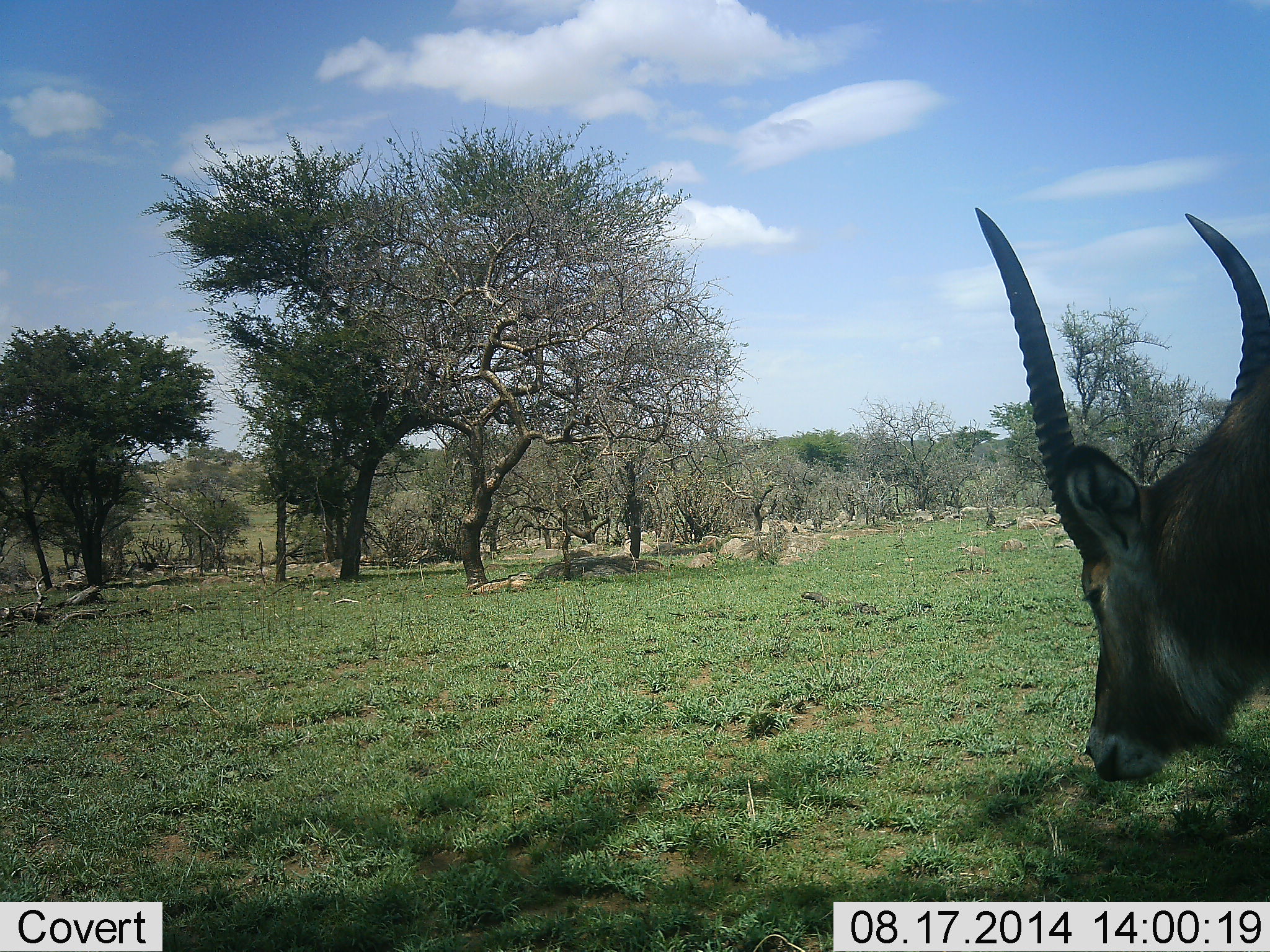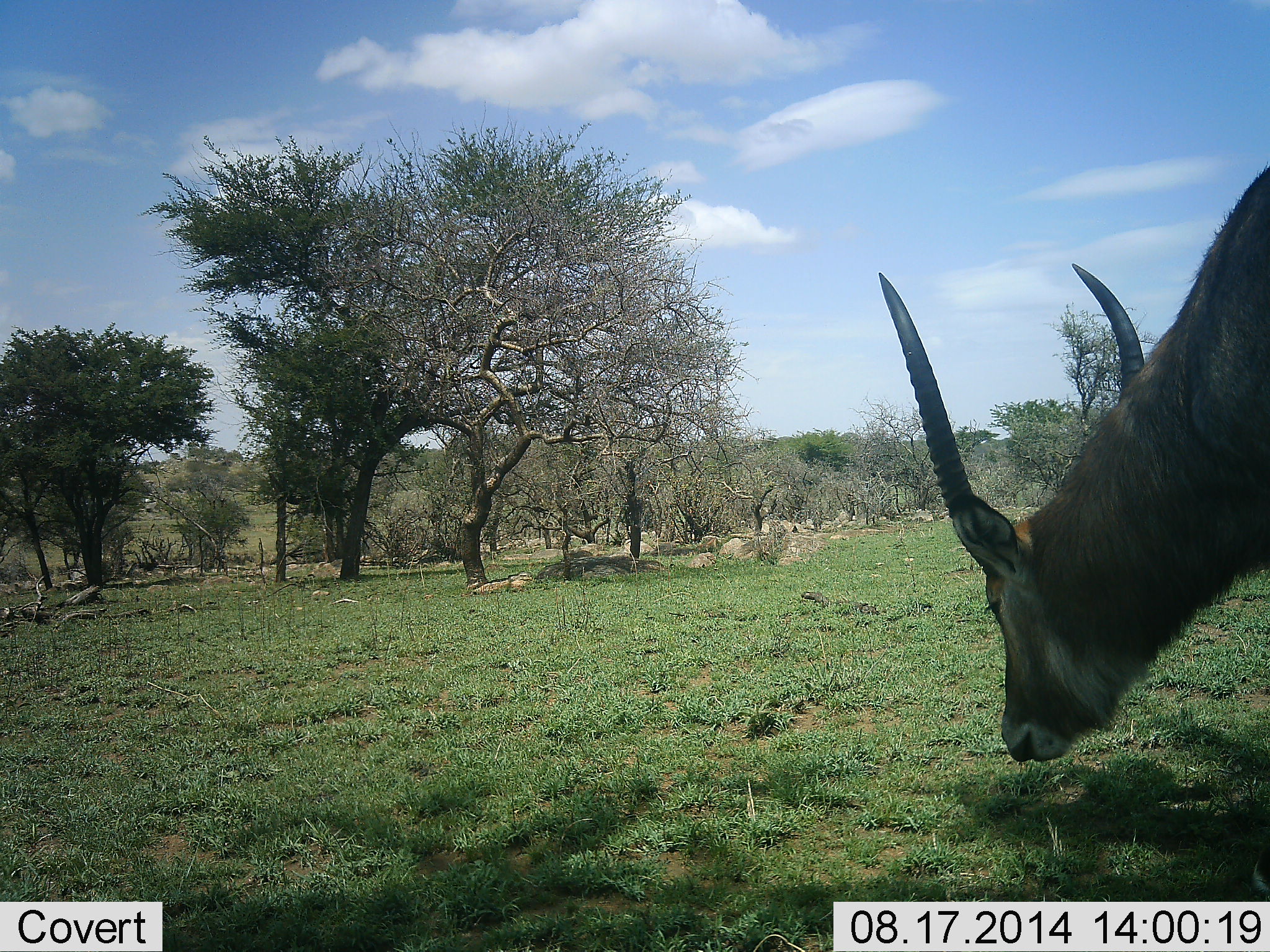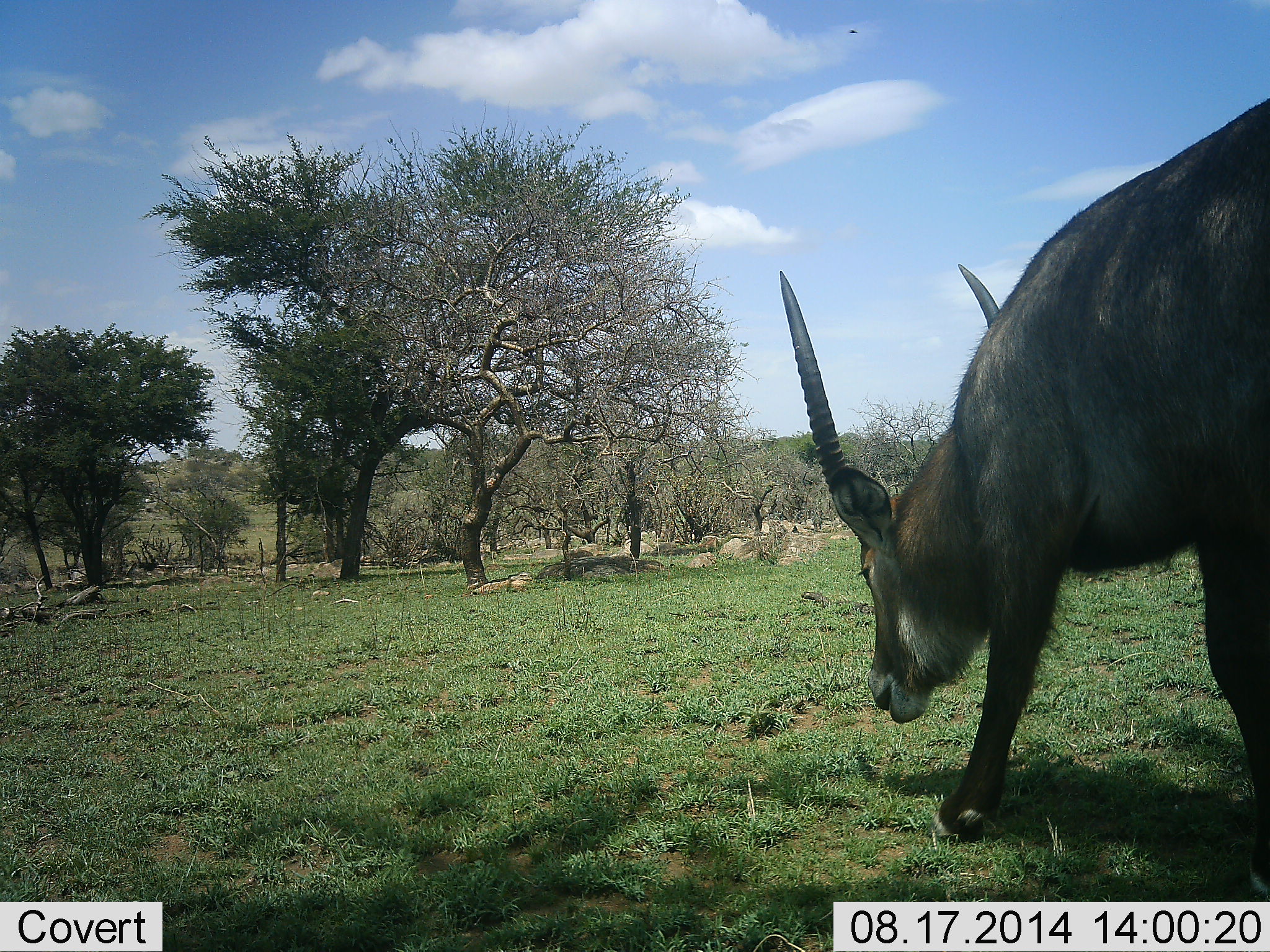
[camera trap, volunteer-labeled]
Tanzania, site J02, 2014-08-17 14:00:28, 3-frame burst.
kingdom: Animalia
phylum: Chordata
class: Mammalia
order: Artiodactyla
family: Bovidae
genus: Kobus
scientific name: Kobus ellipsiprymnus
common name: waterbuck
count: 1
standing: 20%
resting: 0%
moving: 50%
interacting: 0%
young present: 0%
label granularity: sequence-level